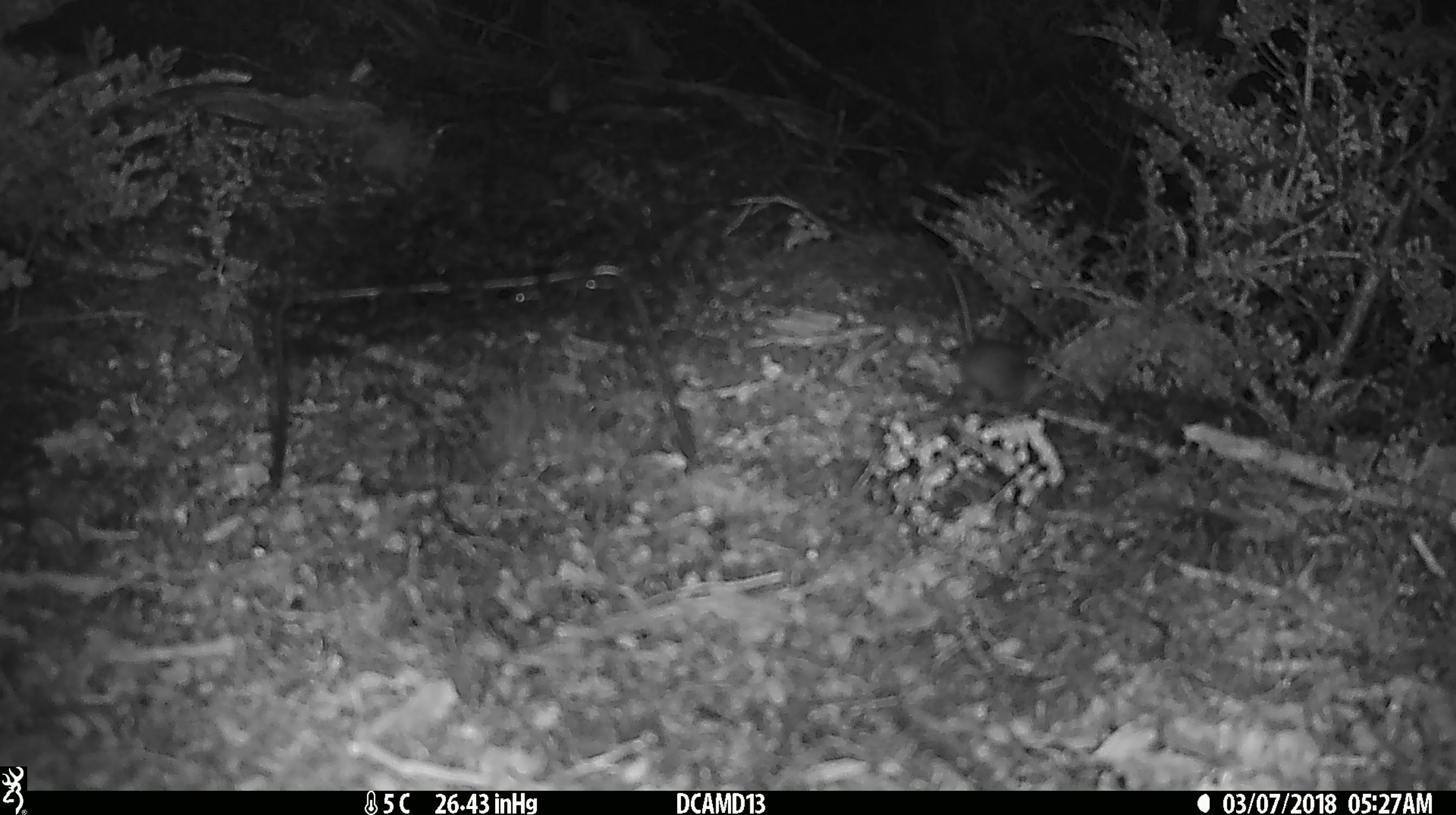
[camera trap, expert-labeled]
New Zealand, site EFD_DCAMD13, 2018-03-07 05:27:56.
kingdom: Animalia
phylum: Chordata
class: Mammalia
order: Rodentia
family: Muridae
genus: Mus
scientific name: Mus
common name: mouse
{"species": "mouse (Mus)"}